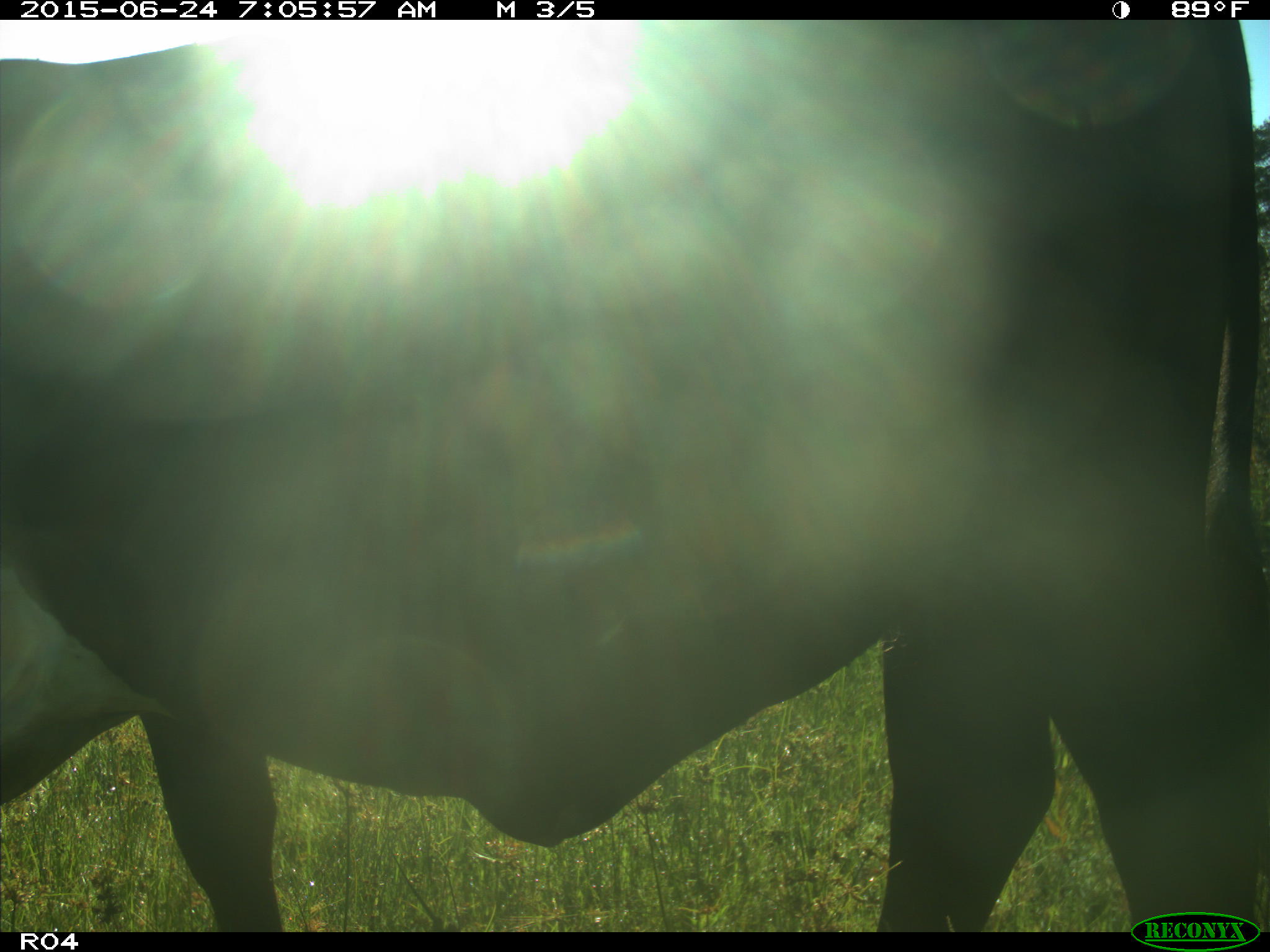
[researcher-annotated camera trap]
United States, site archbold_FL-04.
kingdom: Animalia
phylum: Chordata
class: Mammalia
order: Artiodactyla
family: Bovidae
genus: Bos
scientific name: Bos taurus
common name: domestic cow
Bos taurus (domestic cow).